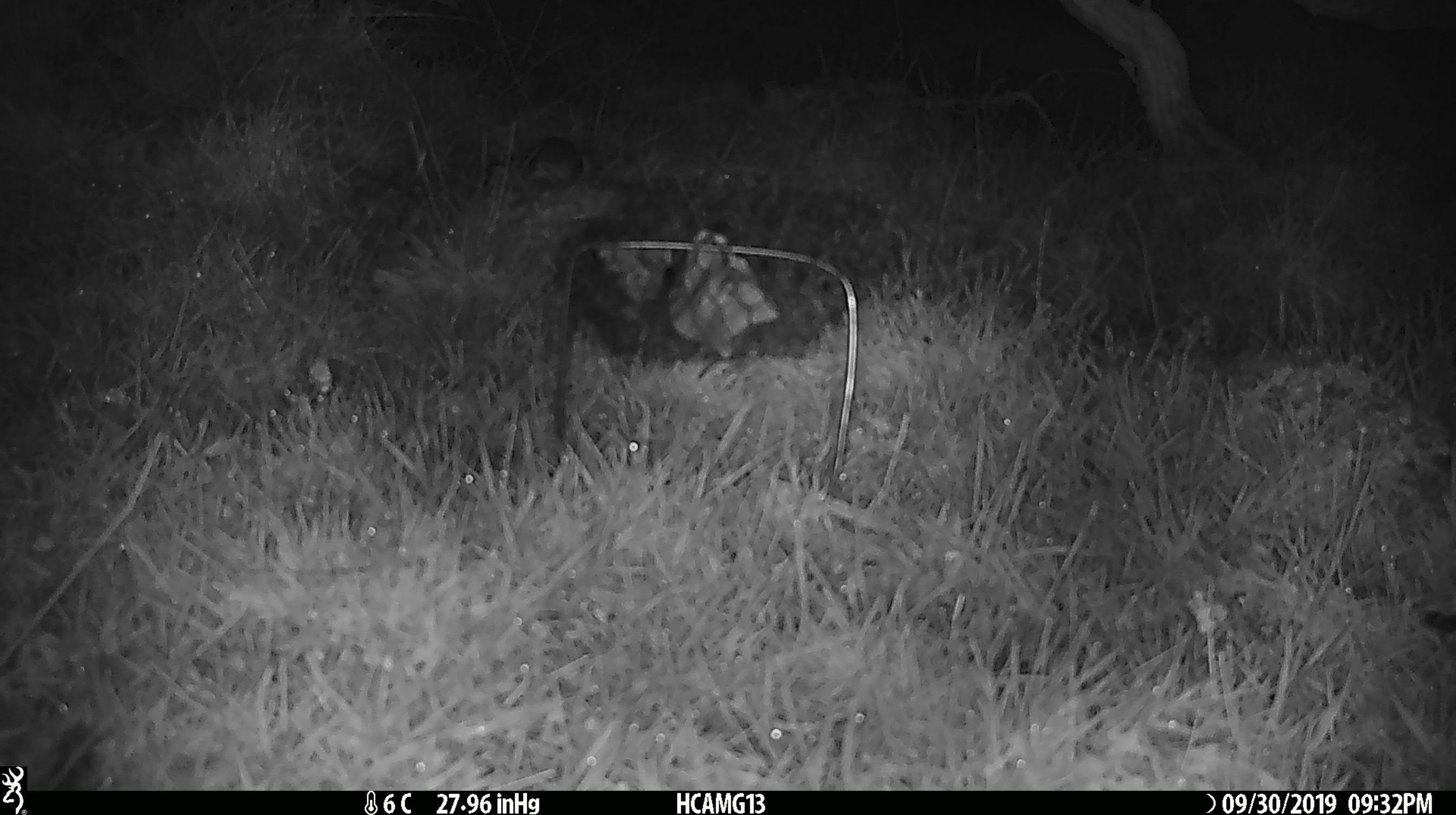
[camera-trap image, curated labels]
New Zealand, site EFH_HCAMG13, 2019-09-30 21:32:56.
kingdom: Animalia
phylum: Chordata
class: Mammalia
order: Rodentia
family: Muridae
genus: Mus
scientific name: Mus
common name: mouse